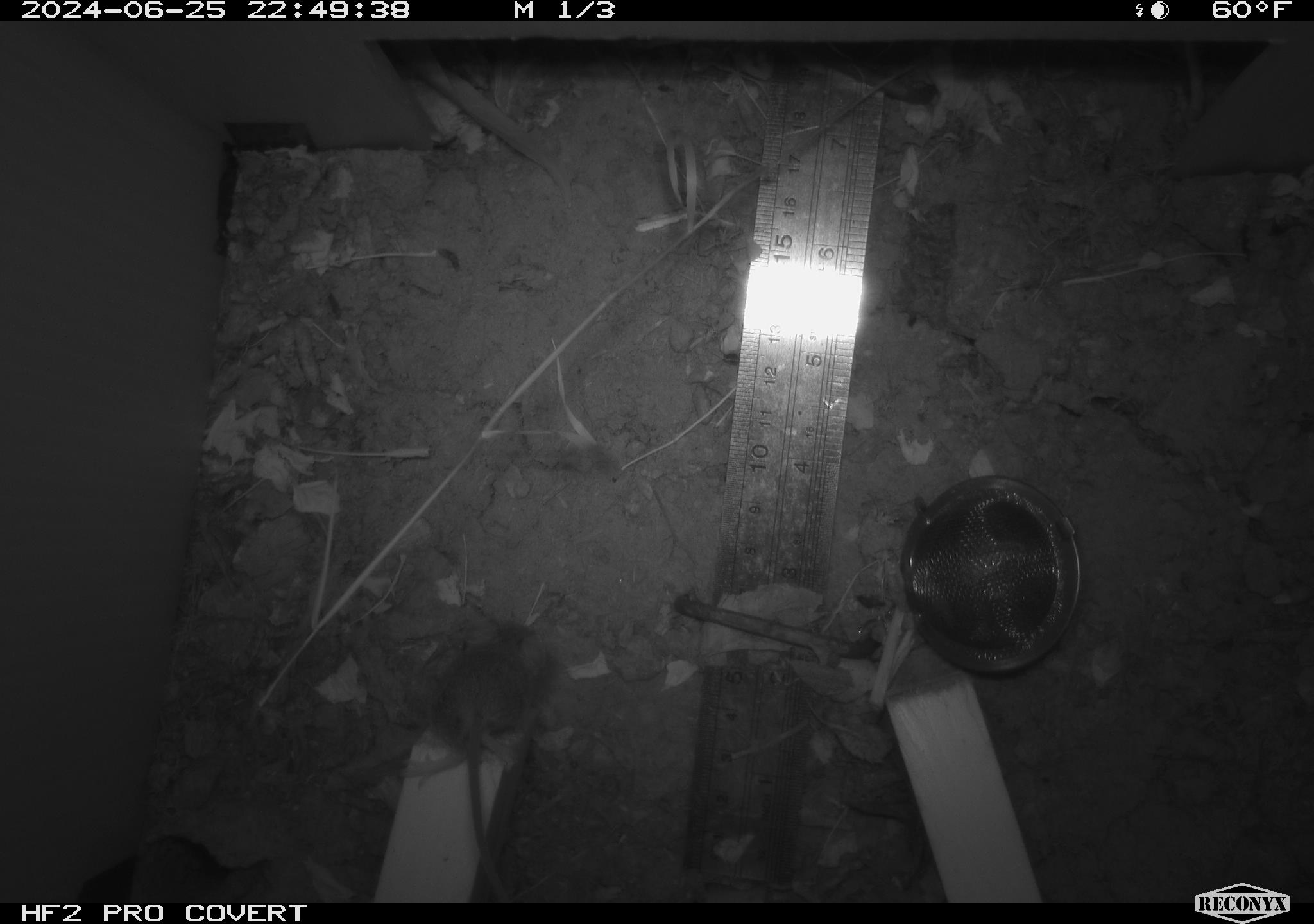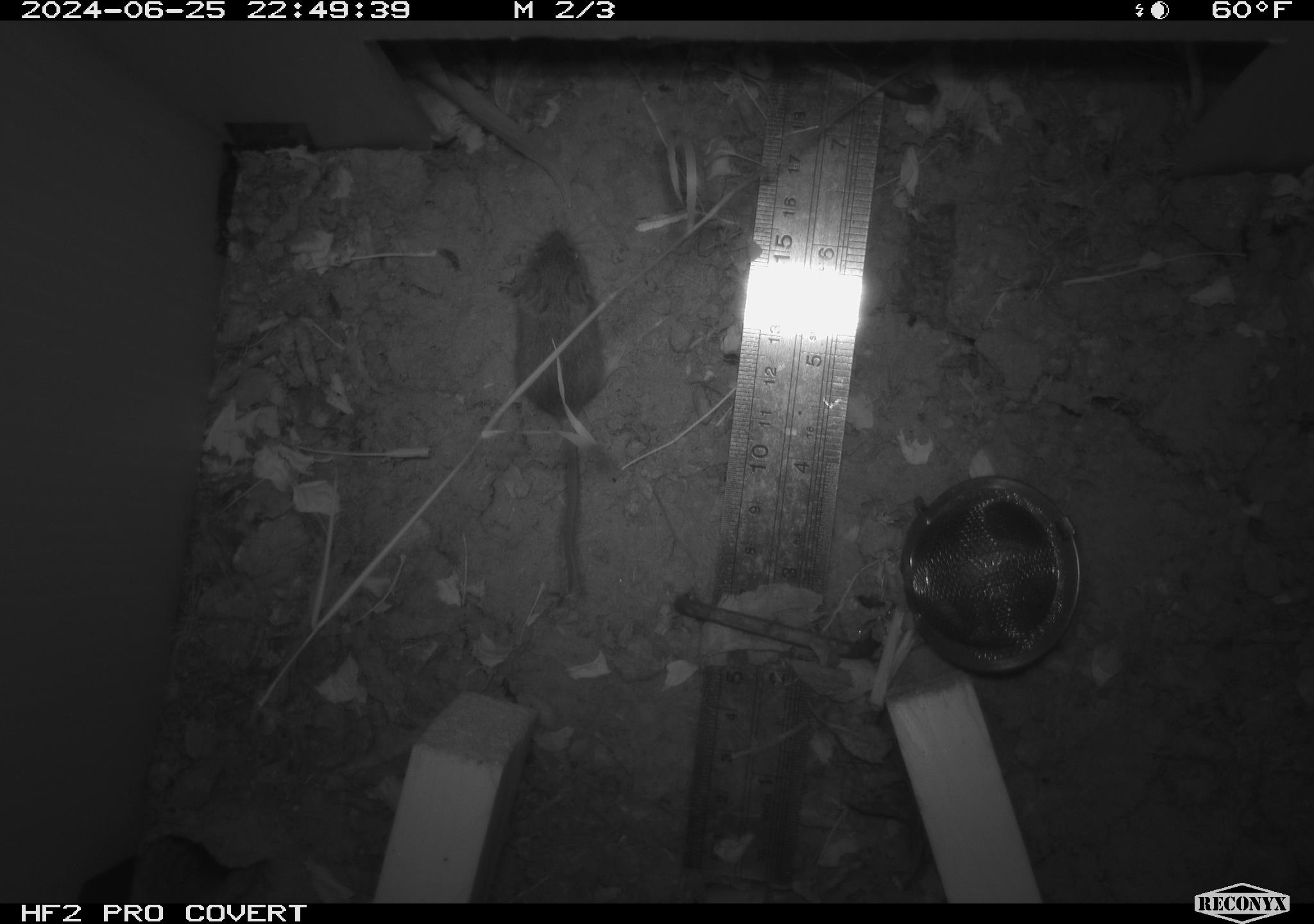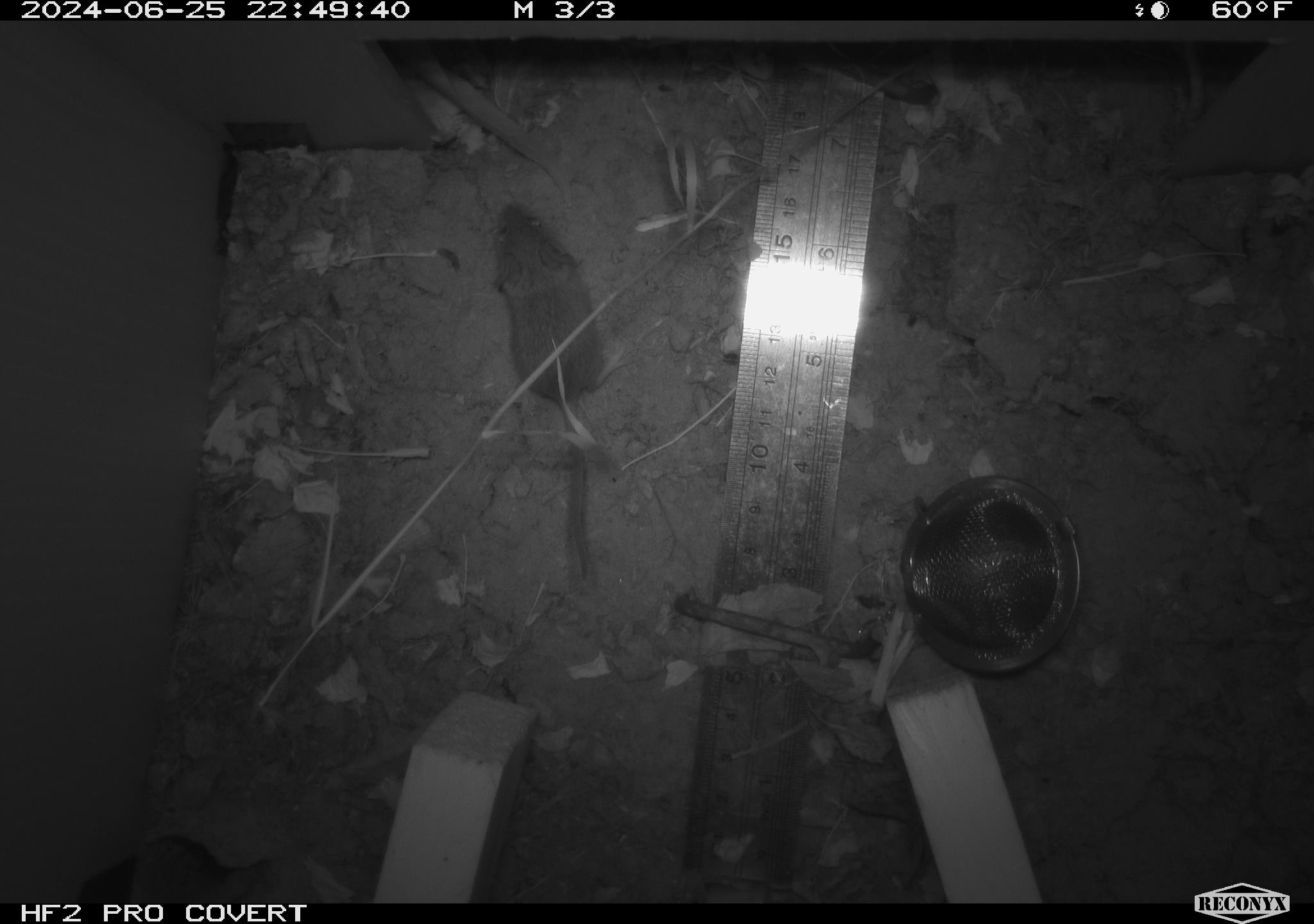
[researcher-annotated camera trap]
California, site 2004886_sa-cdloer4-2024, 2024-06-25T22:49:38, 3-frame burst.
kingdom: Animalia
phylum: Chordata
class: Mammalia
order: Rodentia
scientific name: Rodentia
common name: rodent